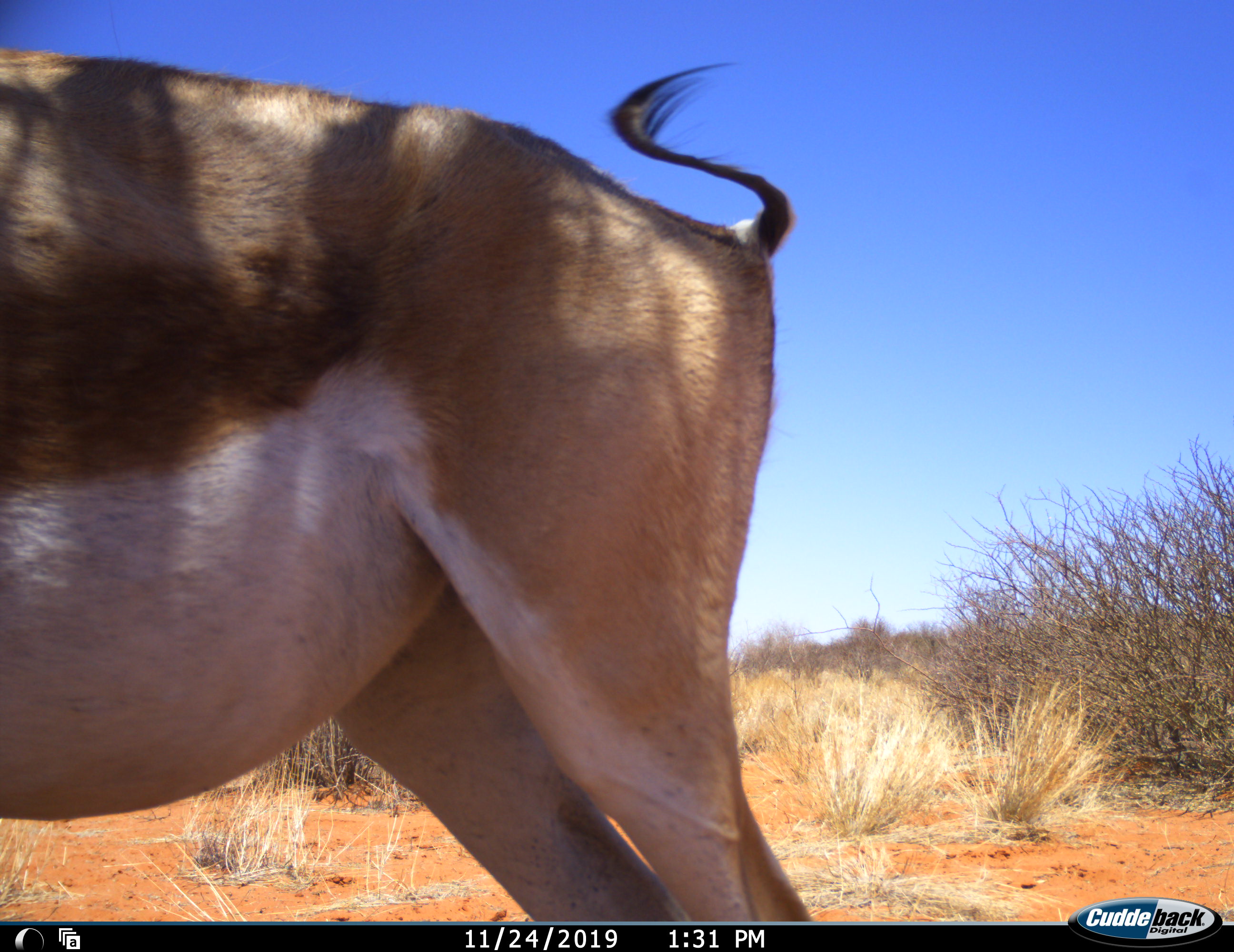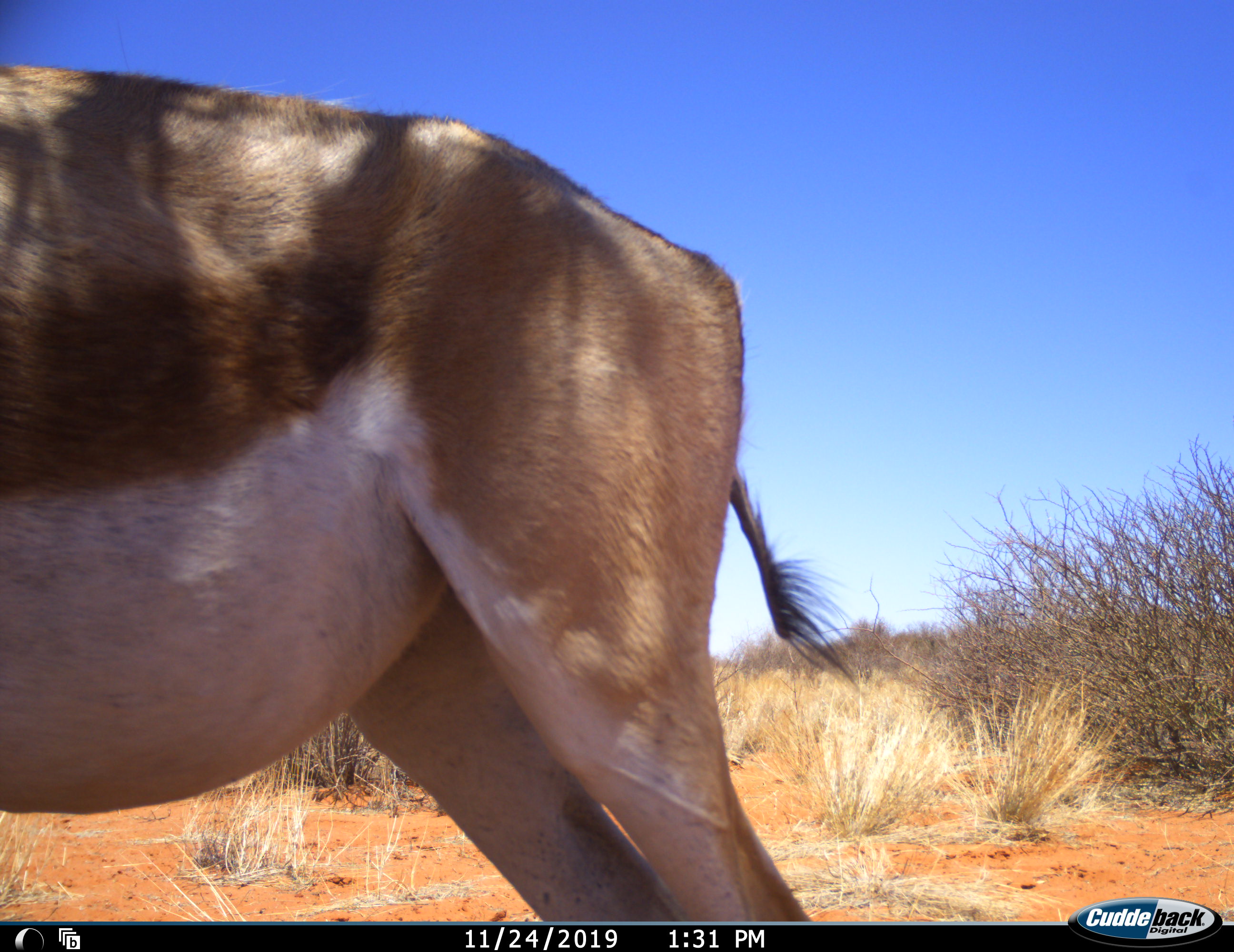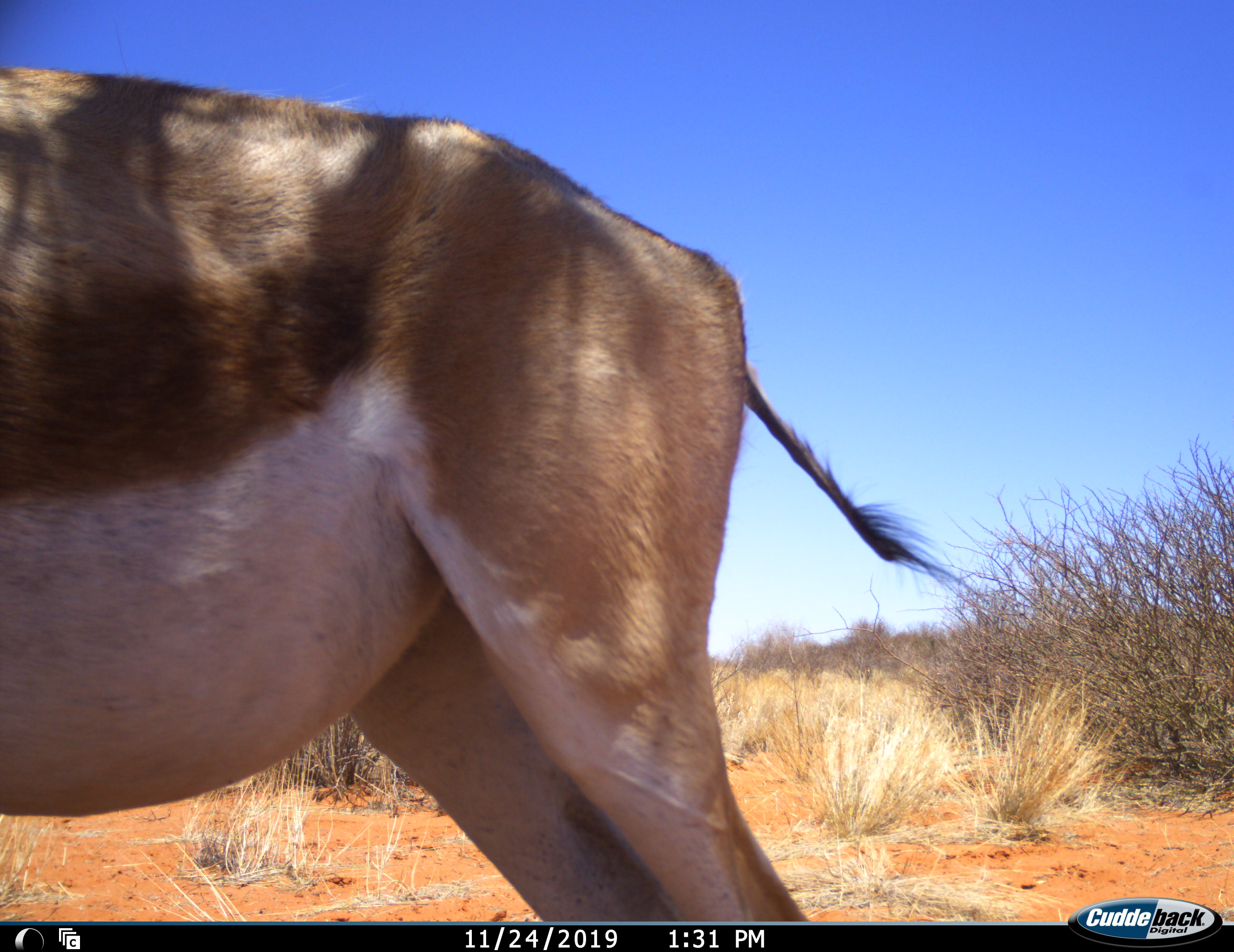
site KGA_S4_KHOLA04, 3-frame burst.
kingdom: Animalia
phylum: Chordata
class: Mammalia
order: Artiodactyla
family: Bovidae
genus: Antidorcas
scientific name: Antidorcas marsupialis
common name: springbok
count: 1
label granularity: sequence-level